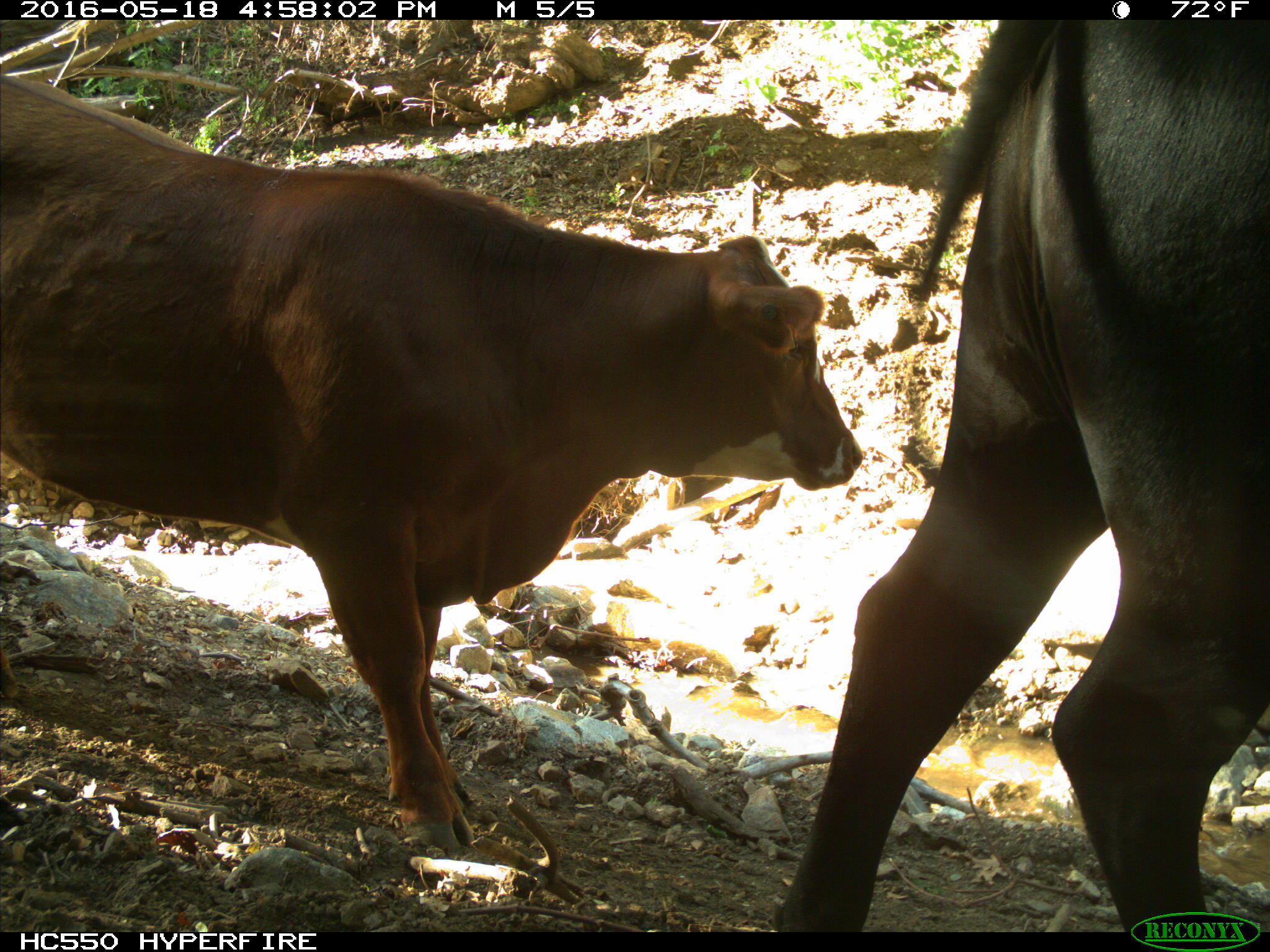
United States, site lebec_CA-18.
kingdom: Animalia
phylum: Chordata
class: Mammalia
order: Artiodactyla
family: Bovidae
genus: Bos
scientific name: Bos taurus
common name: domestic cow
Bos taurus (domestic cow).